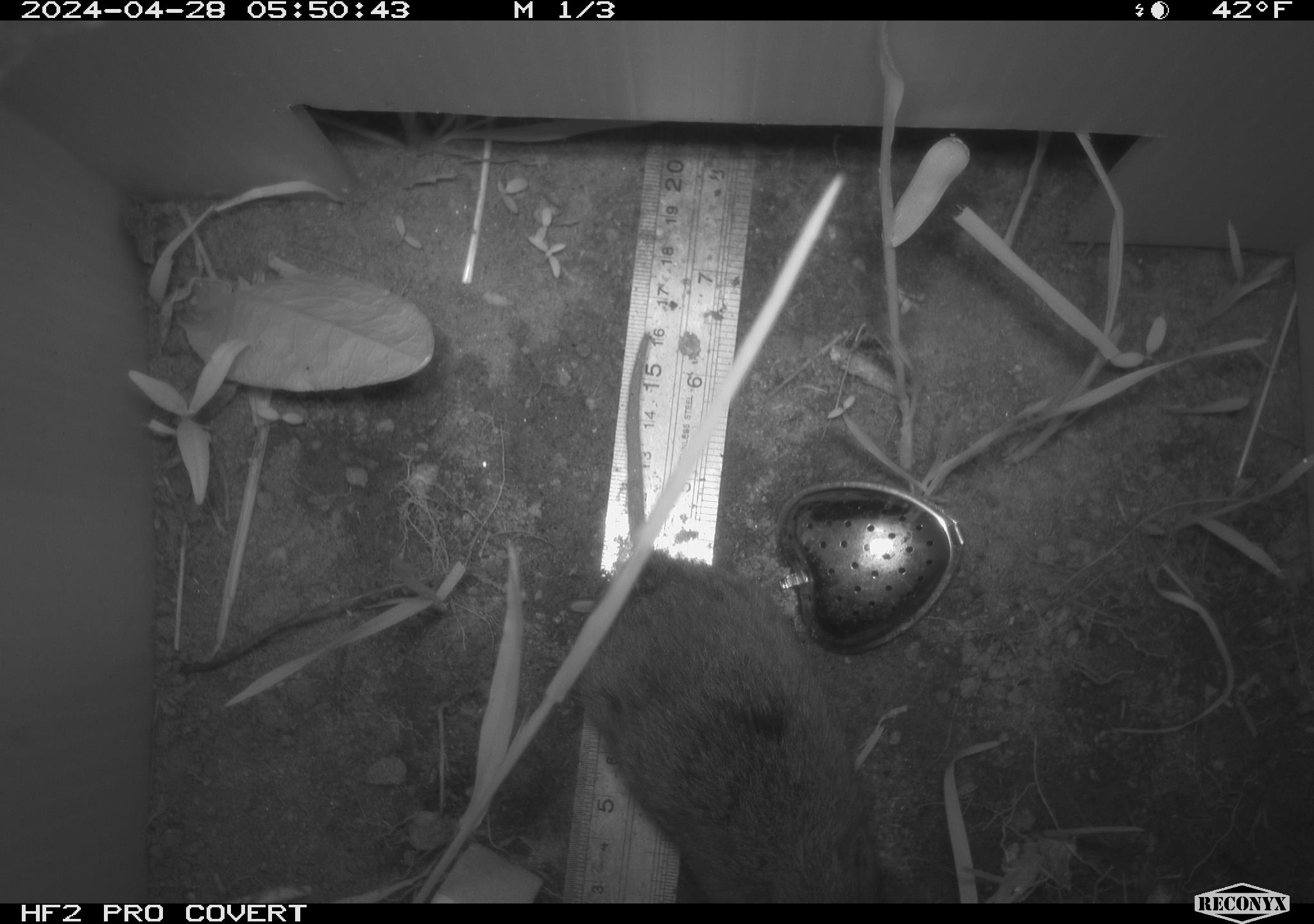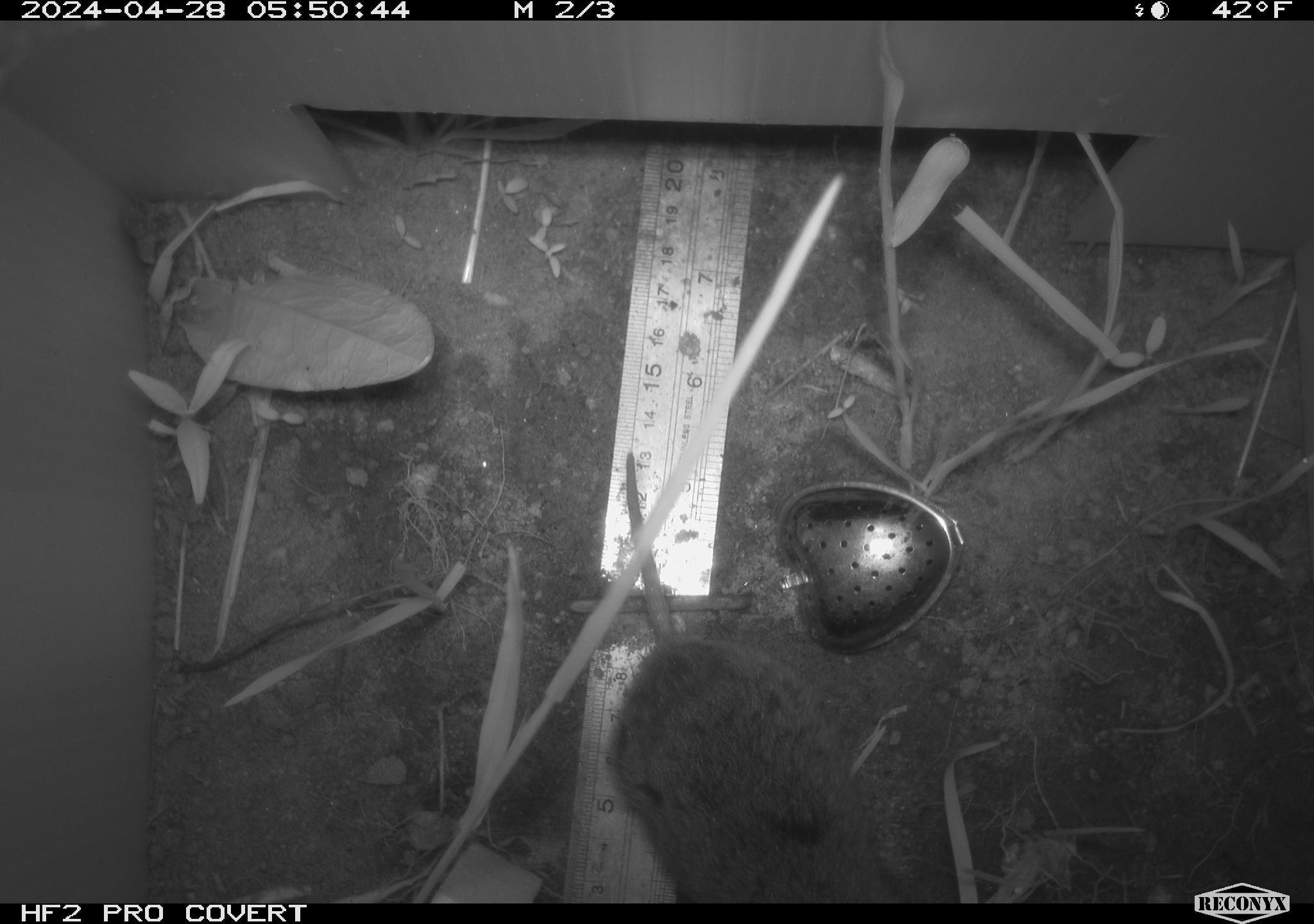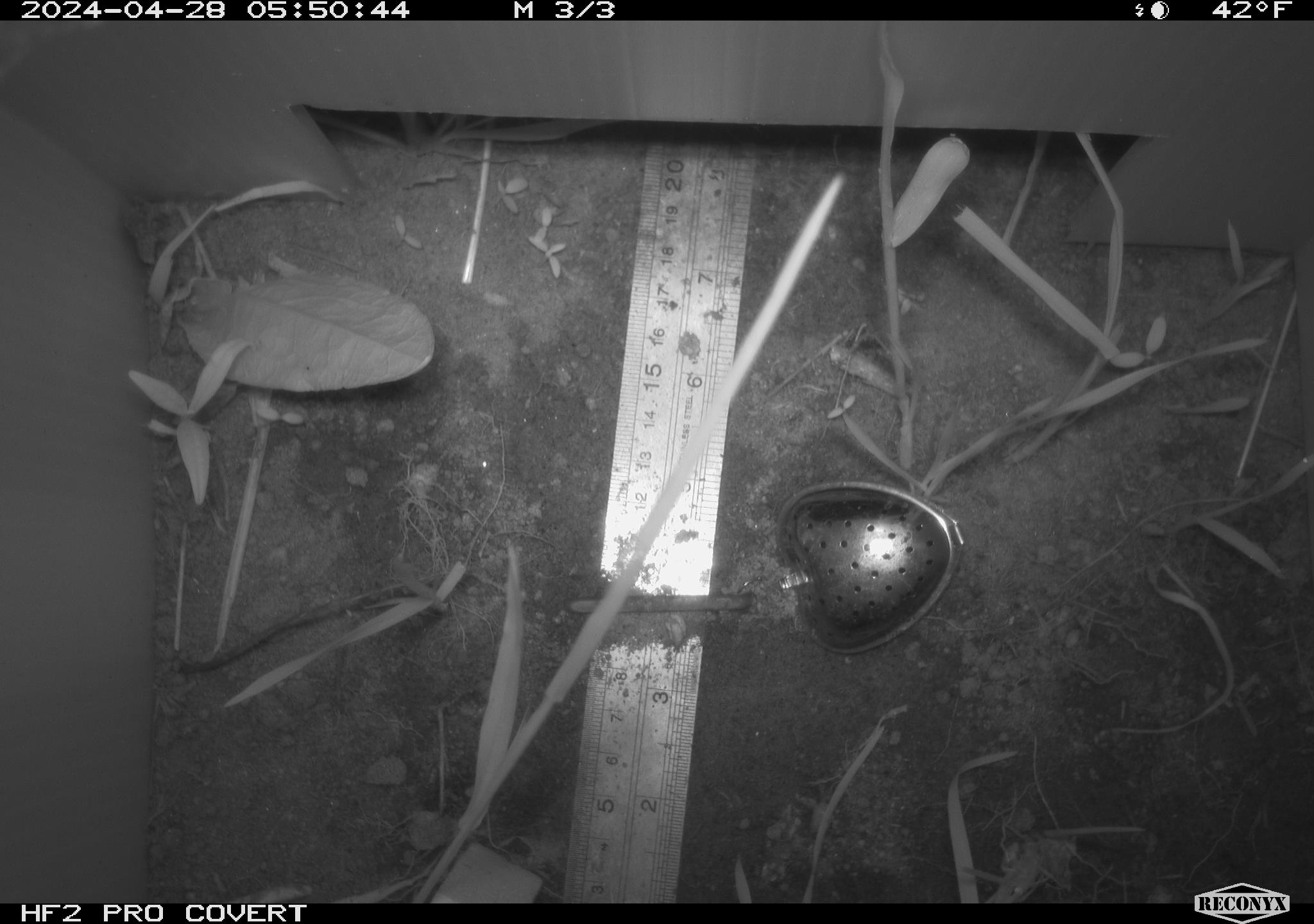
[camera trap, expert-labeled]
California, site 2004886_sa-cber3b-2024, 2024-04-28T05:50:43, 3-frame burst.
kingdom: Animalia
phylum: Chordata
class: Mammalia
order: Rodentia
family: Cricetidae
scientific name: Arvicolinae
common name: voles, lemmings, and muskrats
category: arvicolinae subfamily